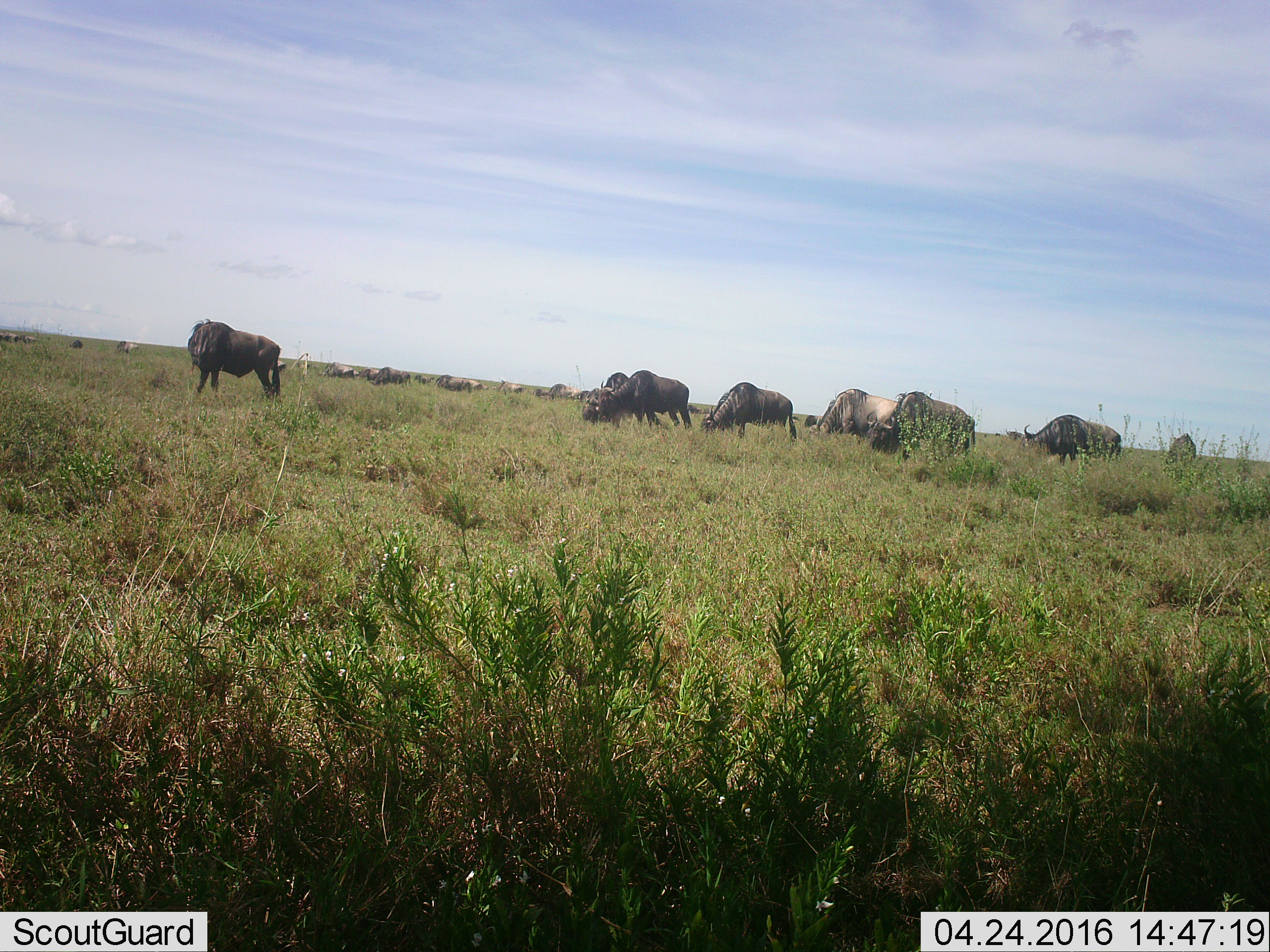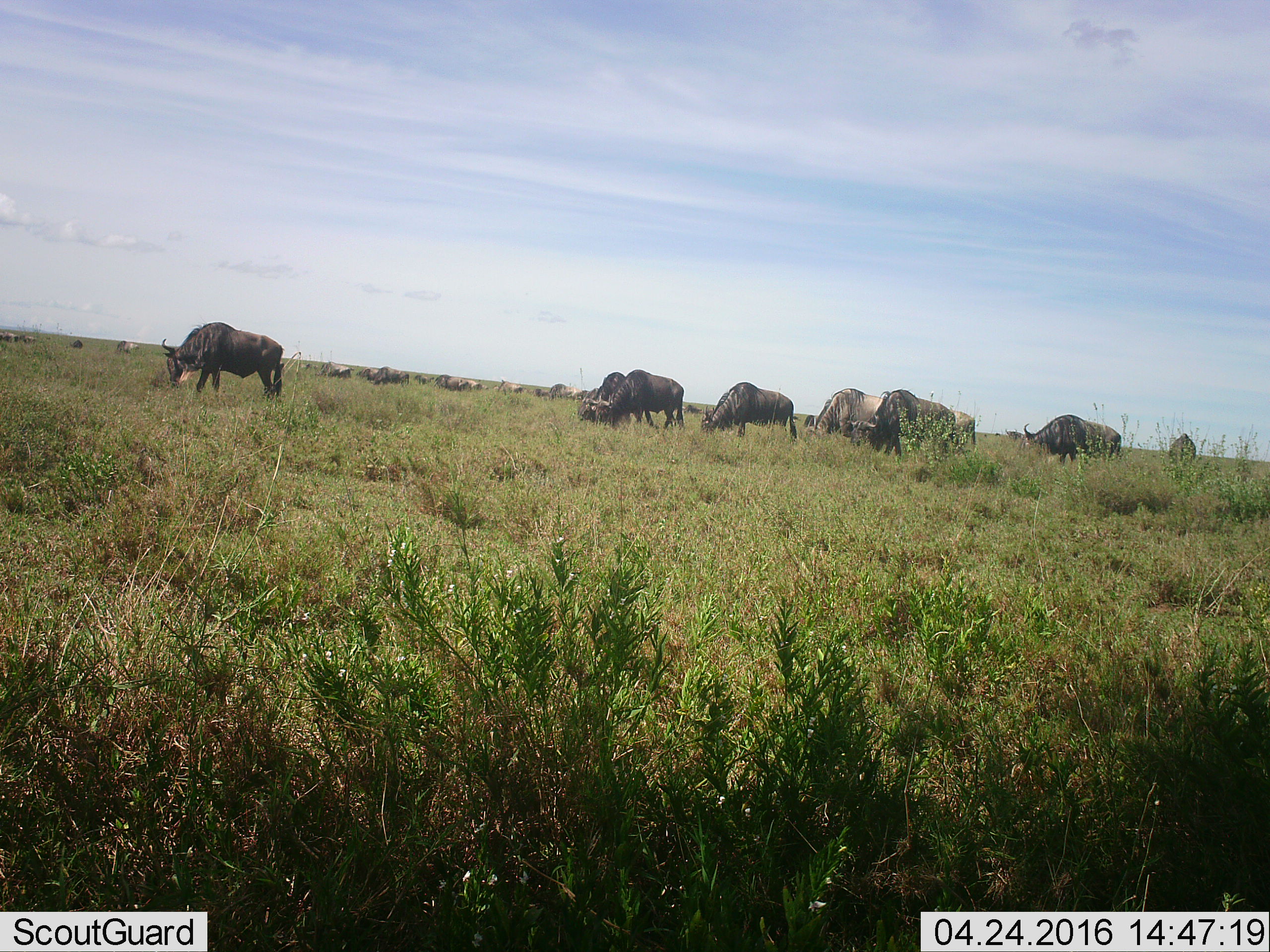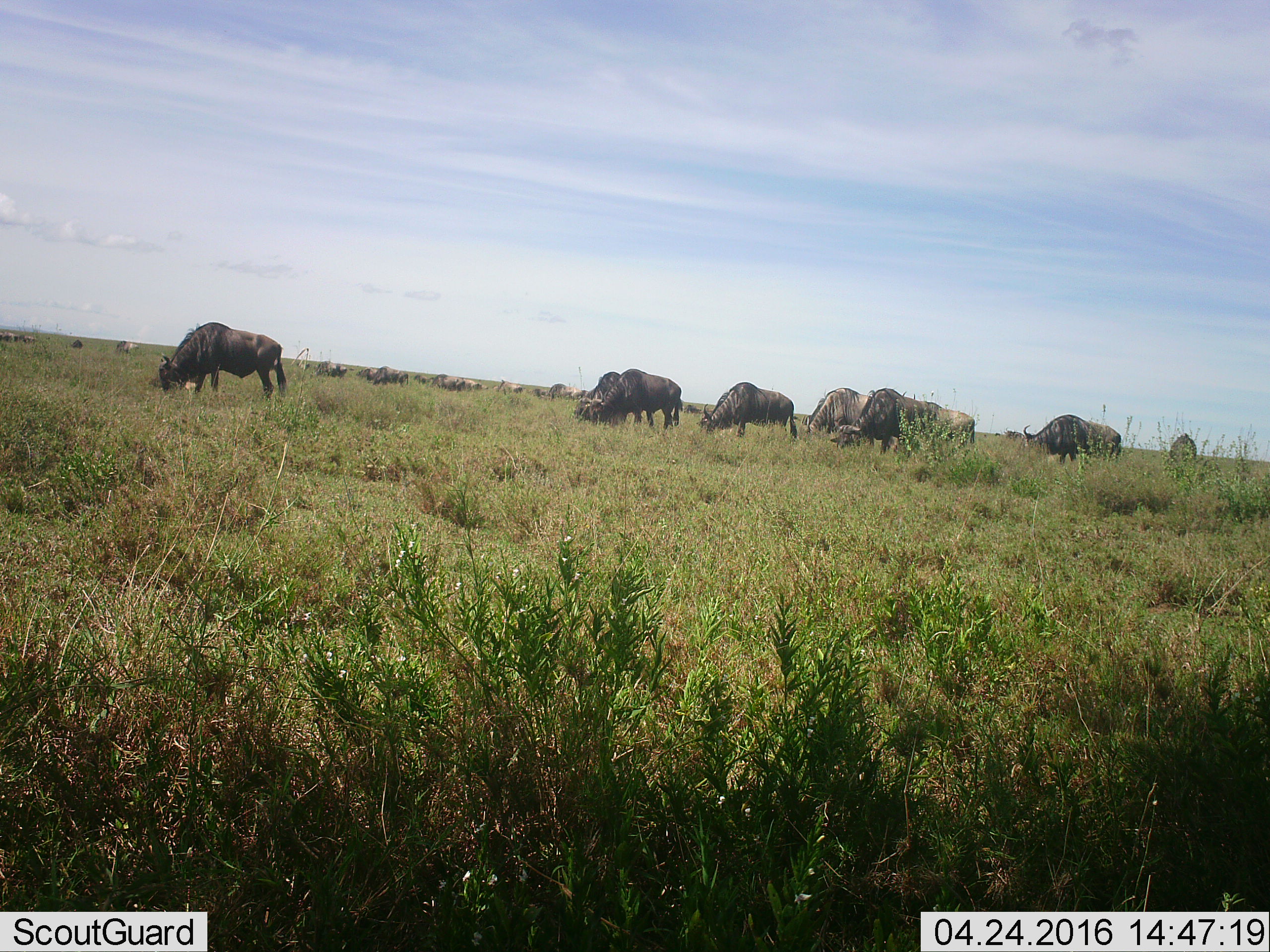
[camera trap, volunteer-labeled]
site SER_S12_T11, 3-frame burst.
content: unidentified animal